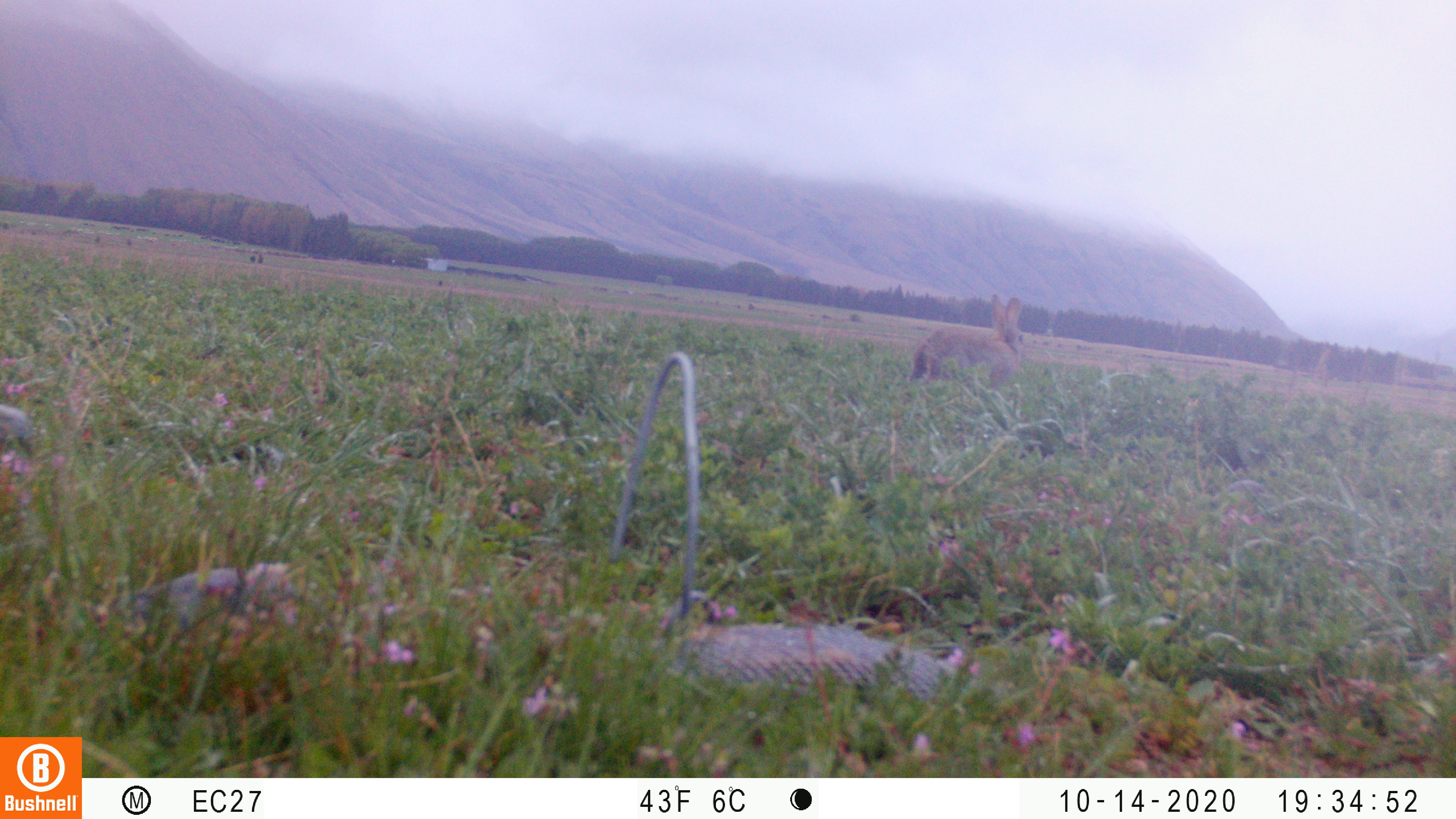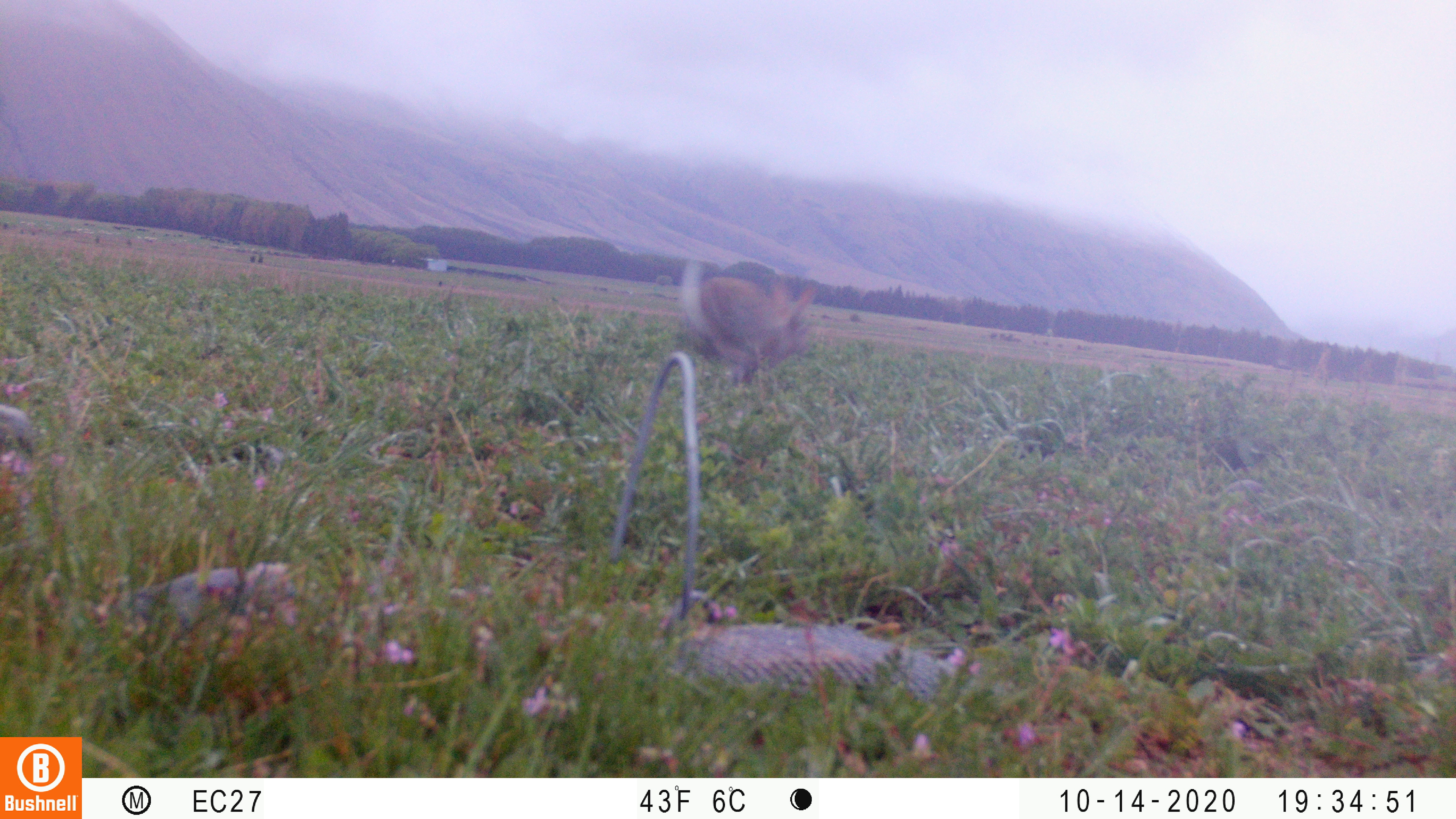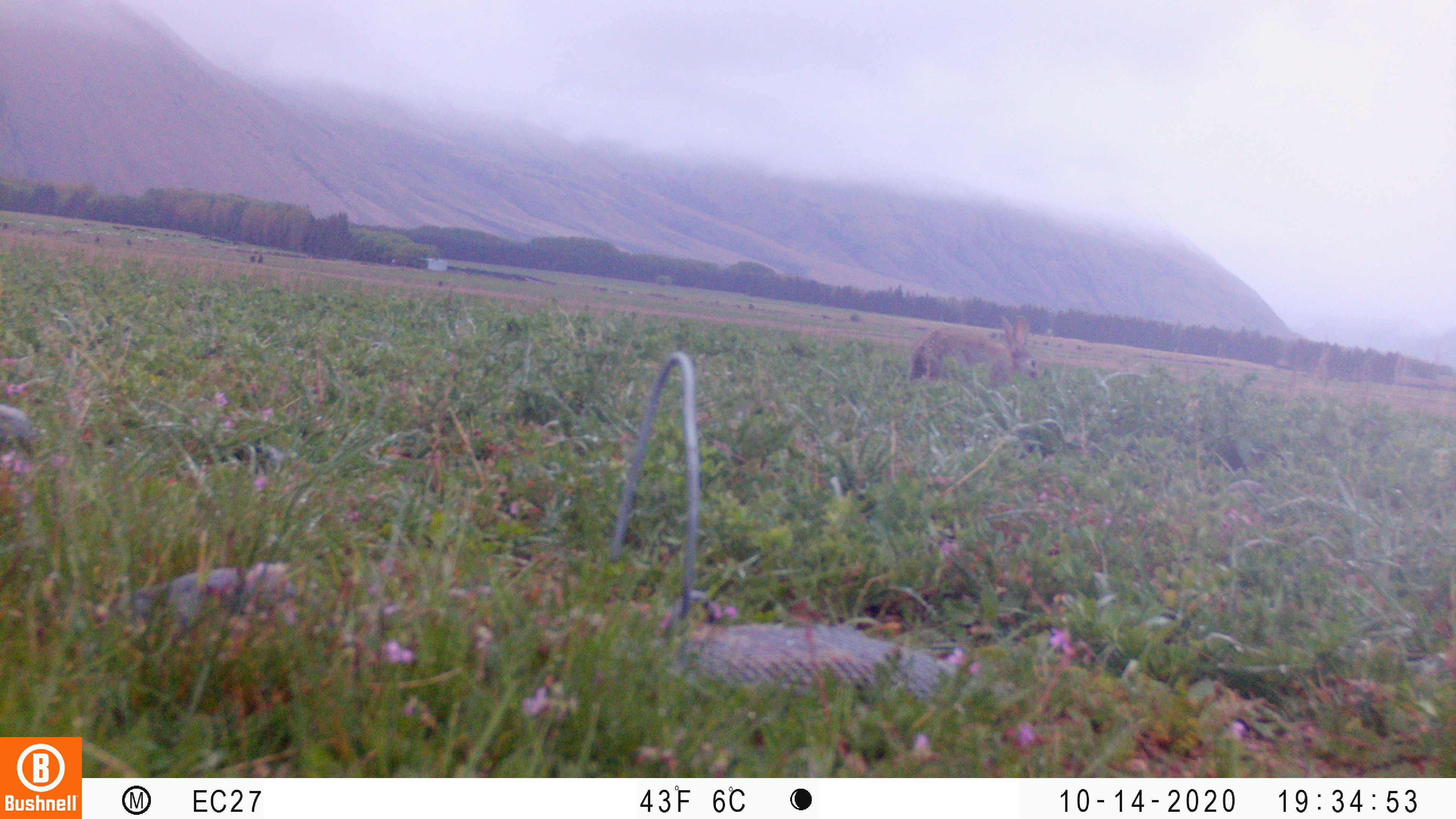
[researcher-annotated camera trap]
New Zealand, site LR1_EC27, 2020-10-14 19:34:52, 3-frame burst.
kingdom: Animalia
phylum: Chordata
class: Mammalia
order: Lagomorpha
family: Leporidae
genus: Oryctolagus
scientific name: Oryctolagus cuniculus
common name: european rabbit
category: rabbit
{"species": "rabbit (european rabbit) (Oryctolagus cuniculus)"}